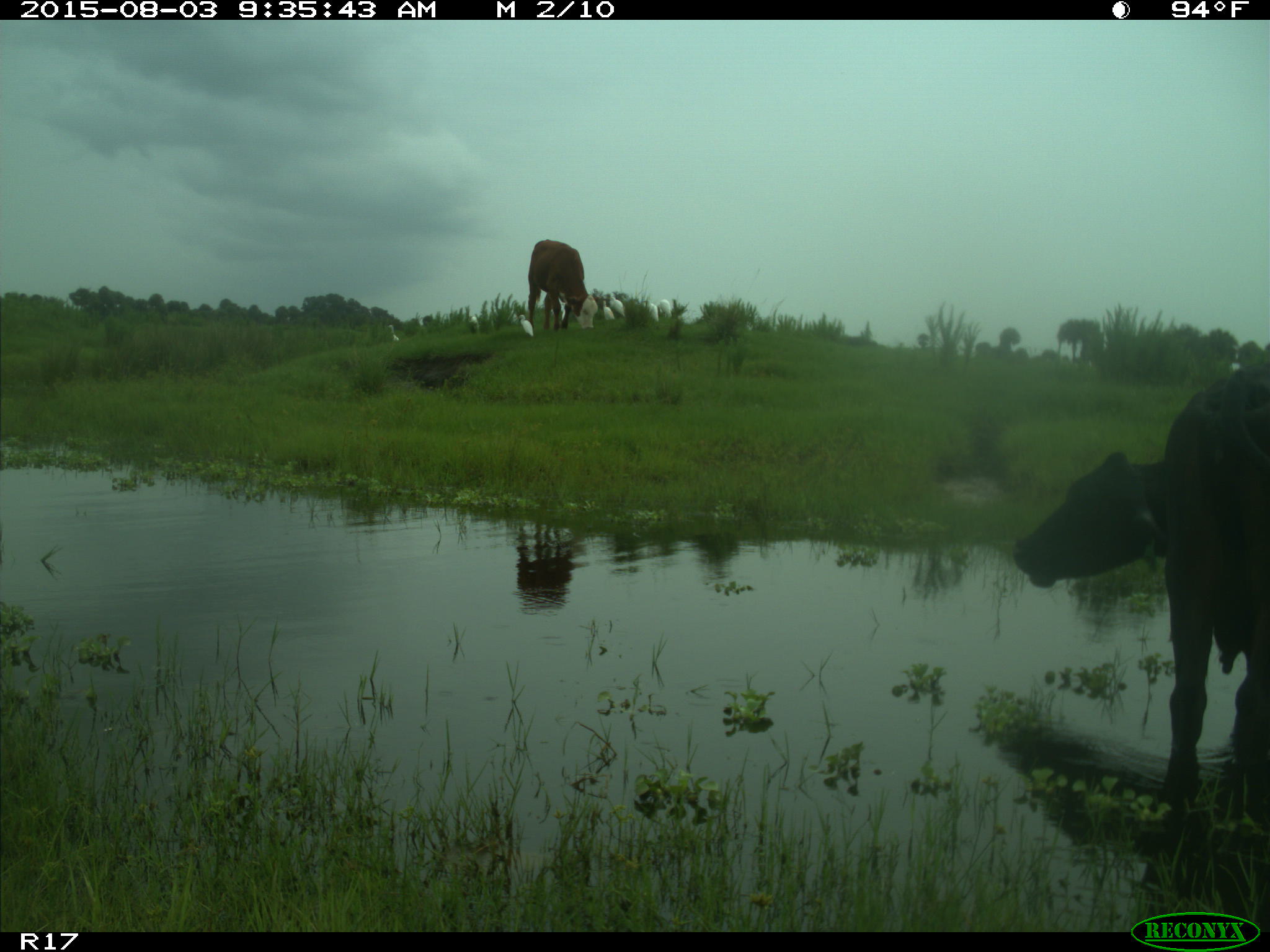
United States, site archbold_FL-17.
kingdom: Animalia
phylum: Chordata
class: Mammalia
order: Artiodactyla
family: Bovidae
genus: Bos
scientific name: Bos taurus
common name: domestic cow